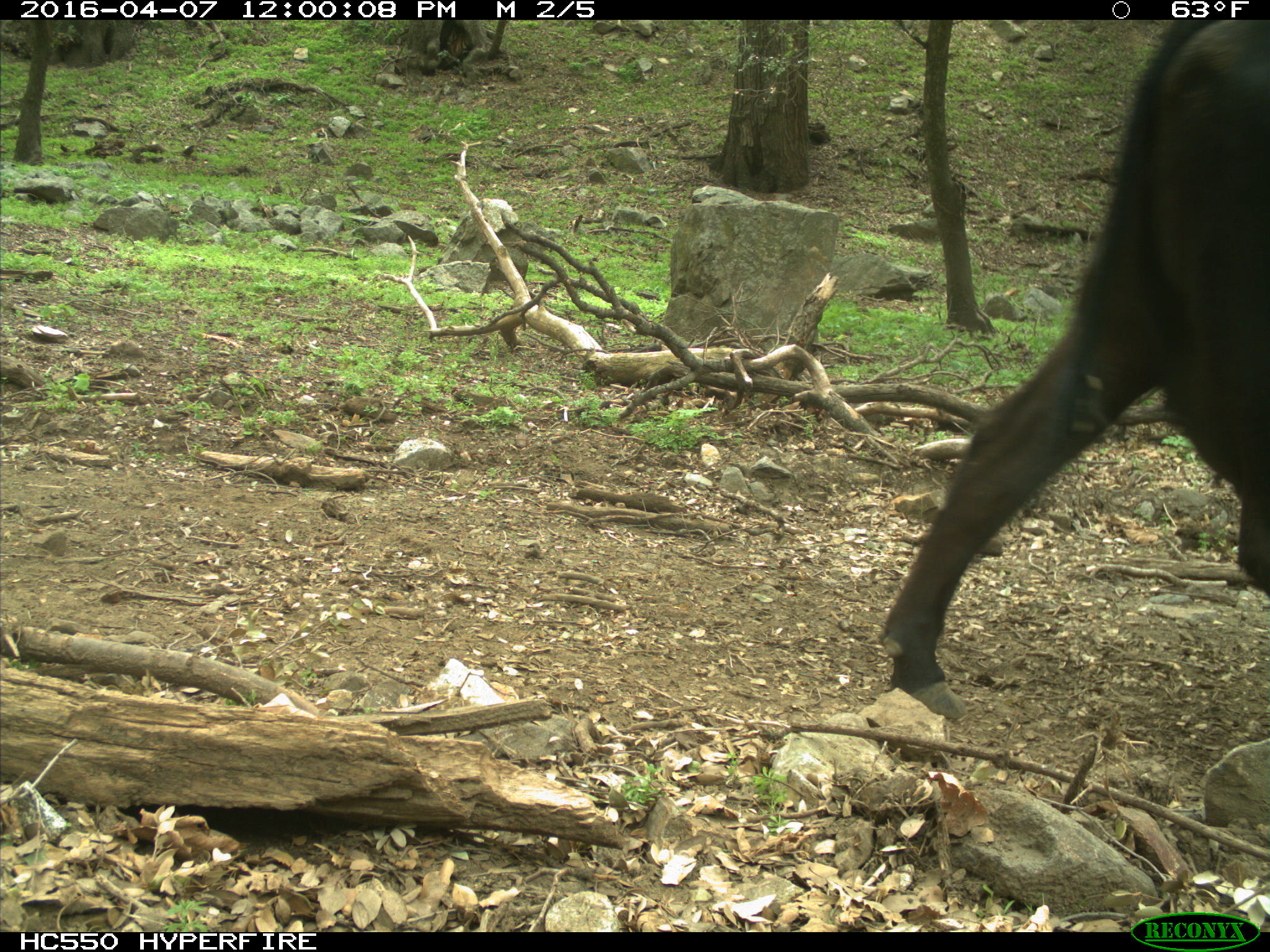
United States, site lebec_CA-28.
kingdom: Animalia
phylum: Chordata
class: Mammalia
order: Artiodactyla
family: Bovidae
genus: Bos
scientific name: Bos taurus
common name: domestic cow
Bos taurus (domestic cow).